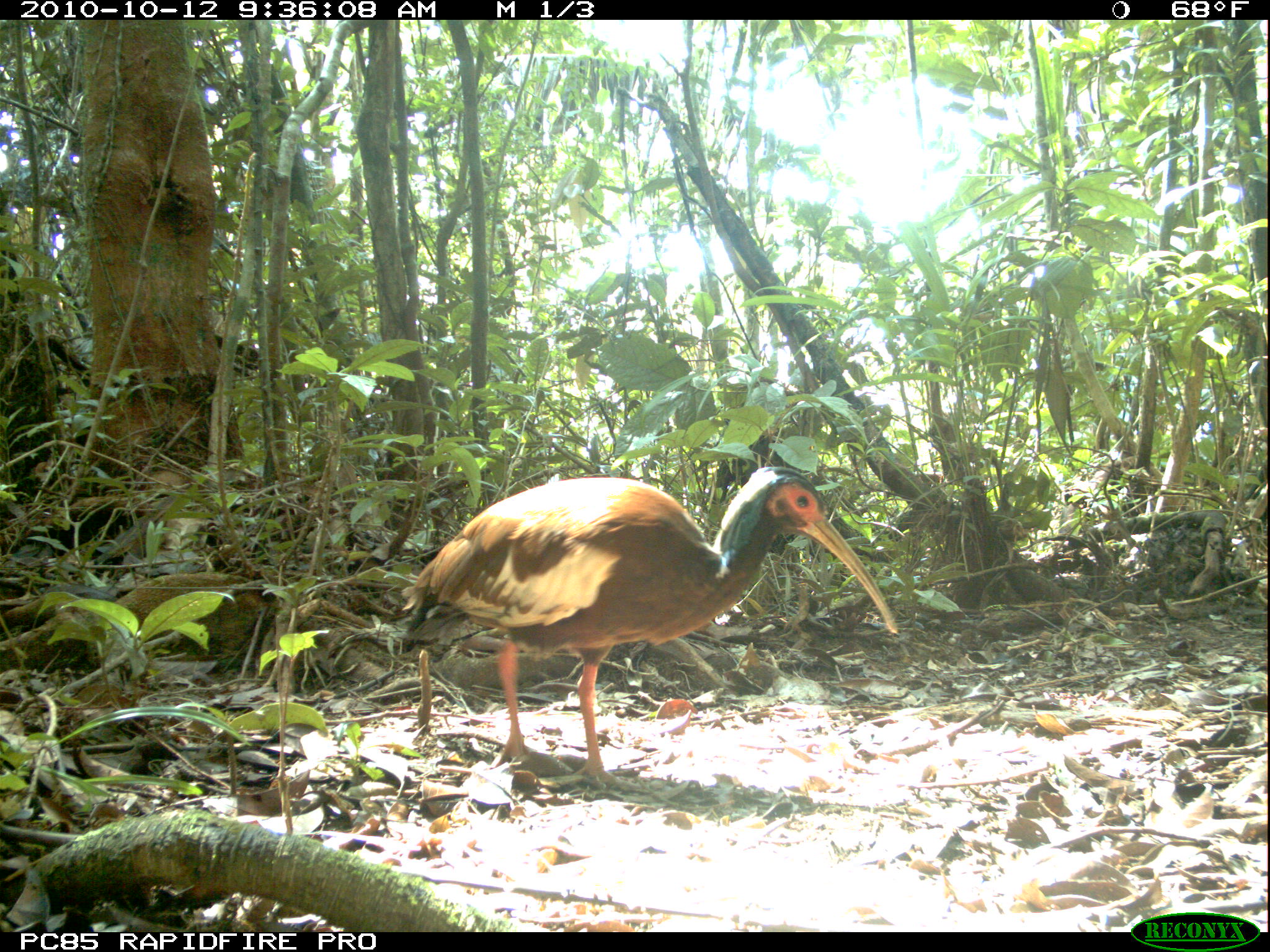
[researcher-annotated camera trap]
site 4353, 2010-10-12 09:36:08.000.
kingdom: Animalia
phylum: Chordata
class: Aves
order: Columbiformes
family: Columbidae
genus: Streptopelia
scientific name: Streptopelia picturata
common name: malagasy turtle dove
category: nesoenas picturata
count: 1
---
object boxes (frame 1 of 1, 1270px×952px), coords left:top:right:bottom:
nesoenas picturata: 400:465:896:783